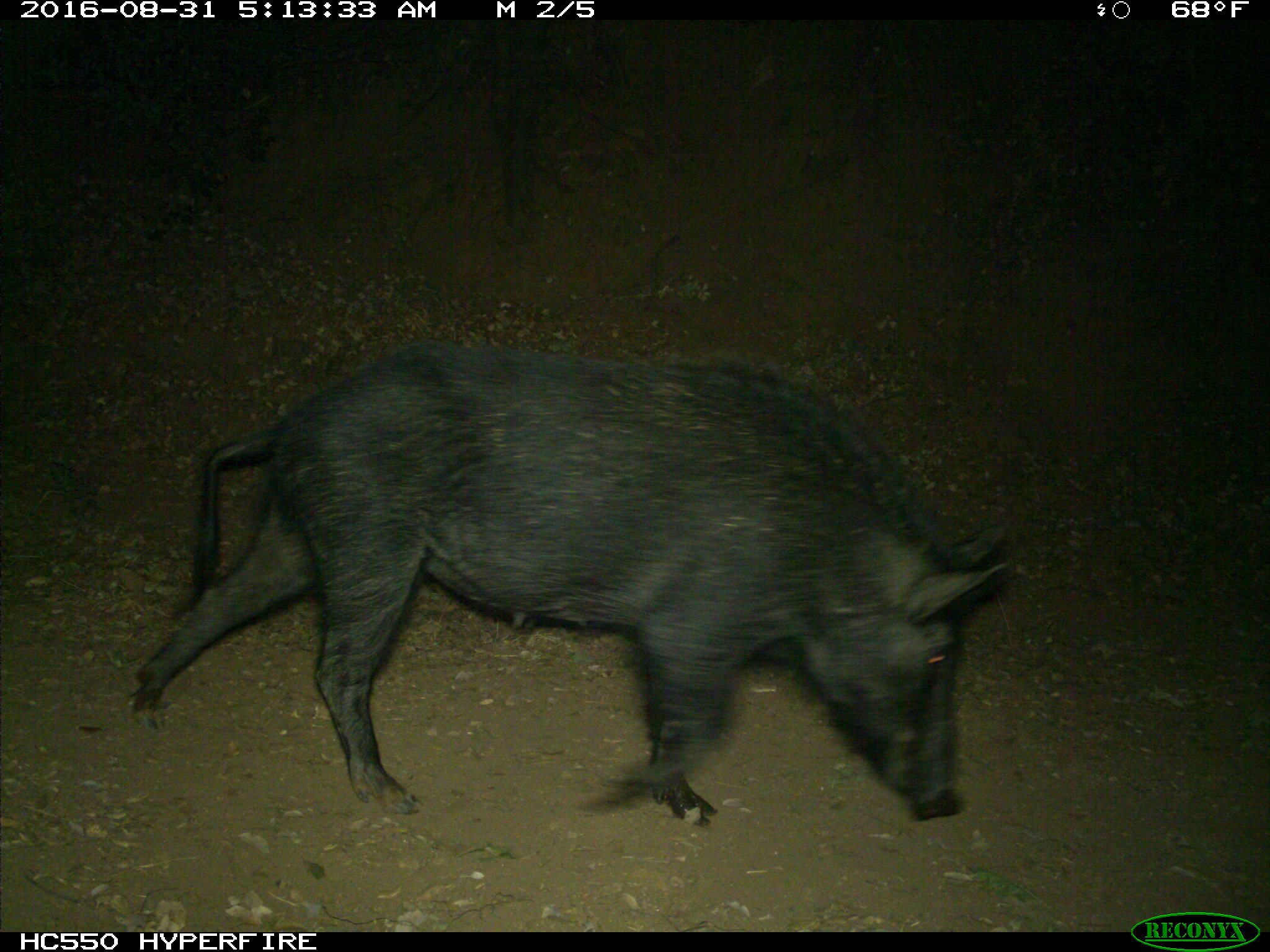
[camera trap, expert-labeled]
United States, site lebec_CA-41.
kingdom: Animalia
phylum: Chordata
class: Mammalia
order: Artiodactyla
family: Suidae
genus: Sus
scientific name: Sus scrofa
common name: wild boar